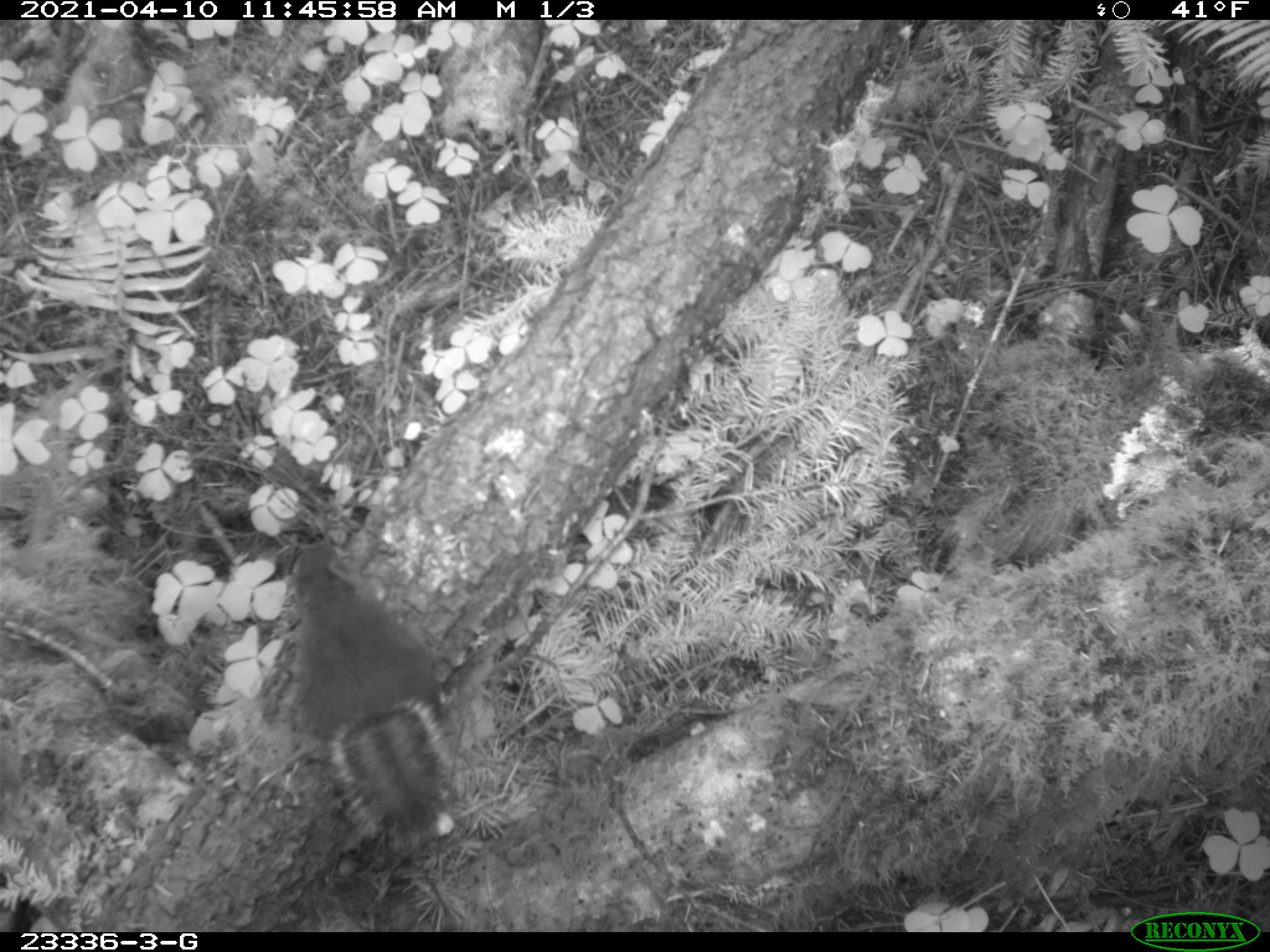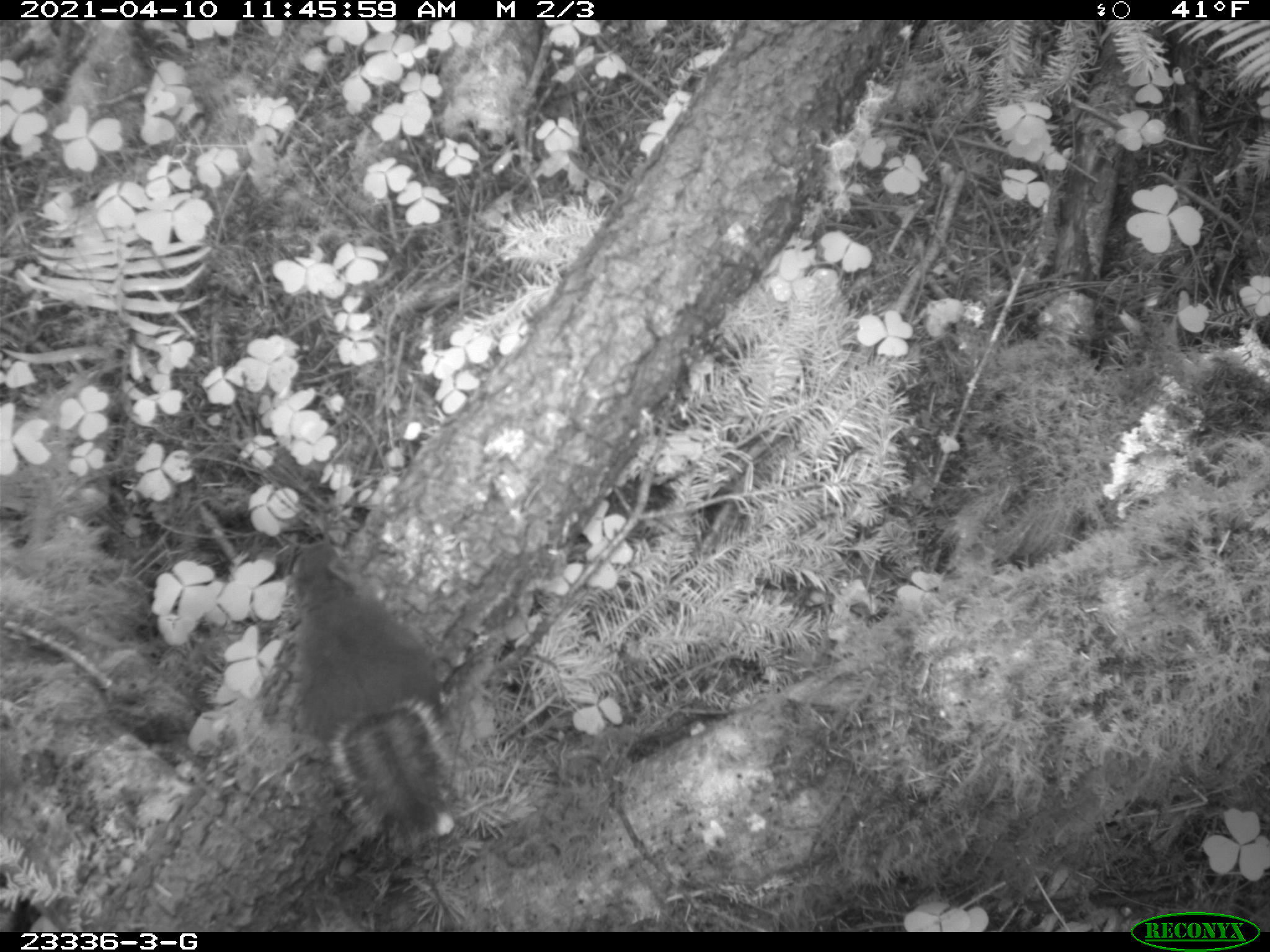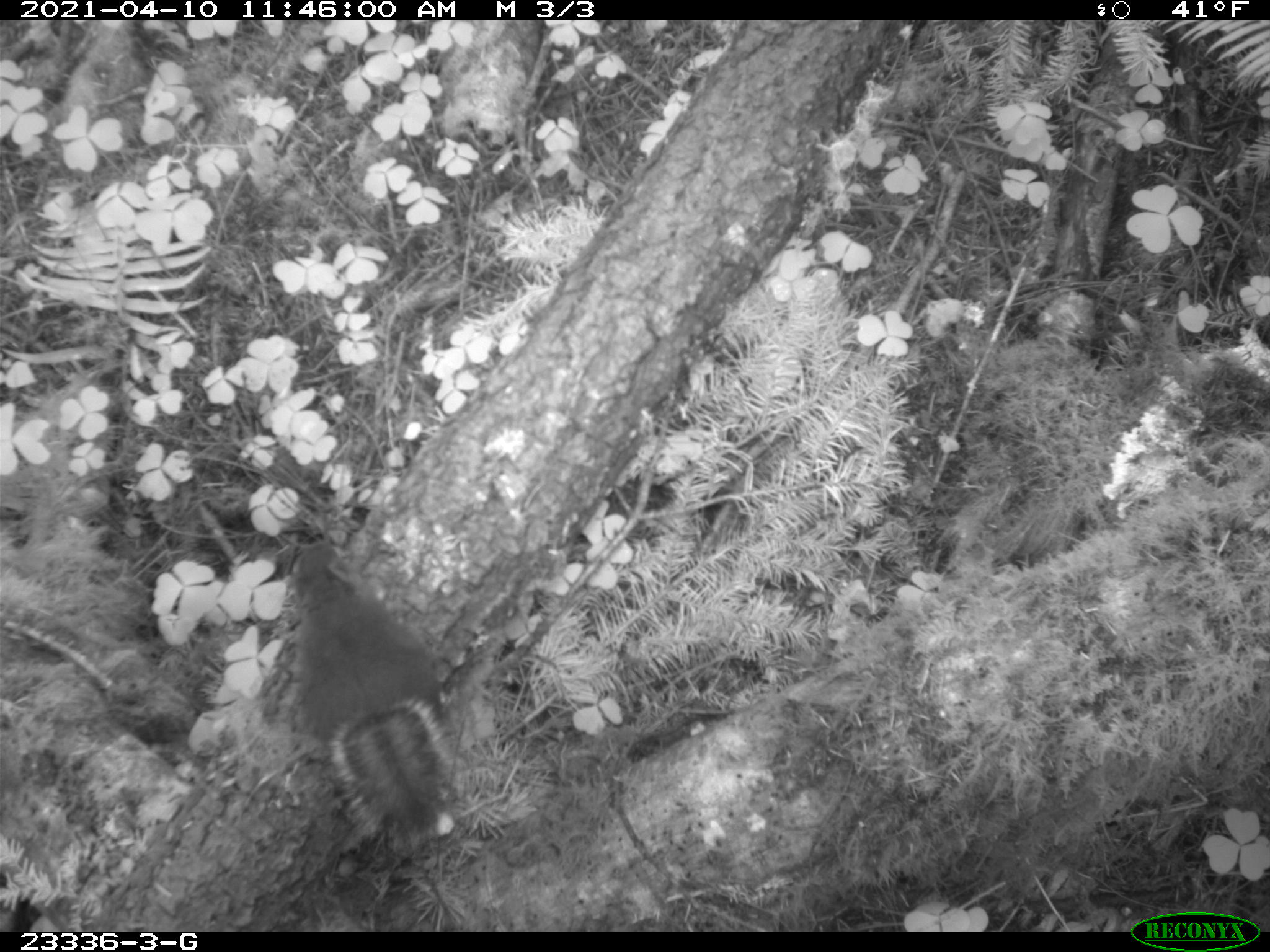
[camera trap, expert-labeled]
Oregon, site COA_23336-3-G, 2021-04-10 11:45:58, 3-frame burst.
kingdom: Animalia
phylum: Chordata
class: Mammalia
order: Rodentia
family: Sciuridae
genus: Tamiasciurus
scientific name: Tamiasciurus douglasii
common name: douglas squirrel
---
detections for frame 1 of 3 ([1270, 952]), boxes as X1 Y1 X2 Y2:
douglas squirrel: 270 541 467 854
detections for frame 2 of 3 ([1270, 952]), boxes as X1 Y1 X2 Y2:
douglas squirrel: 280 541 459 843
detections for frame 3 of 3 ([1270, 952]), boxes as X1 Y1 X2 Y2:
douglas squirrel: 273 543 463 847